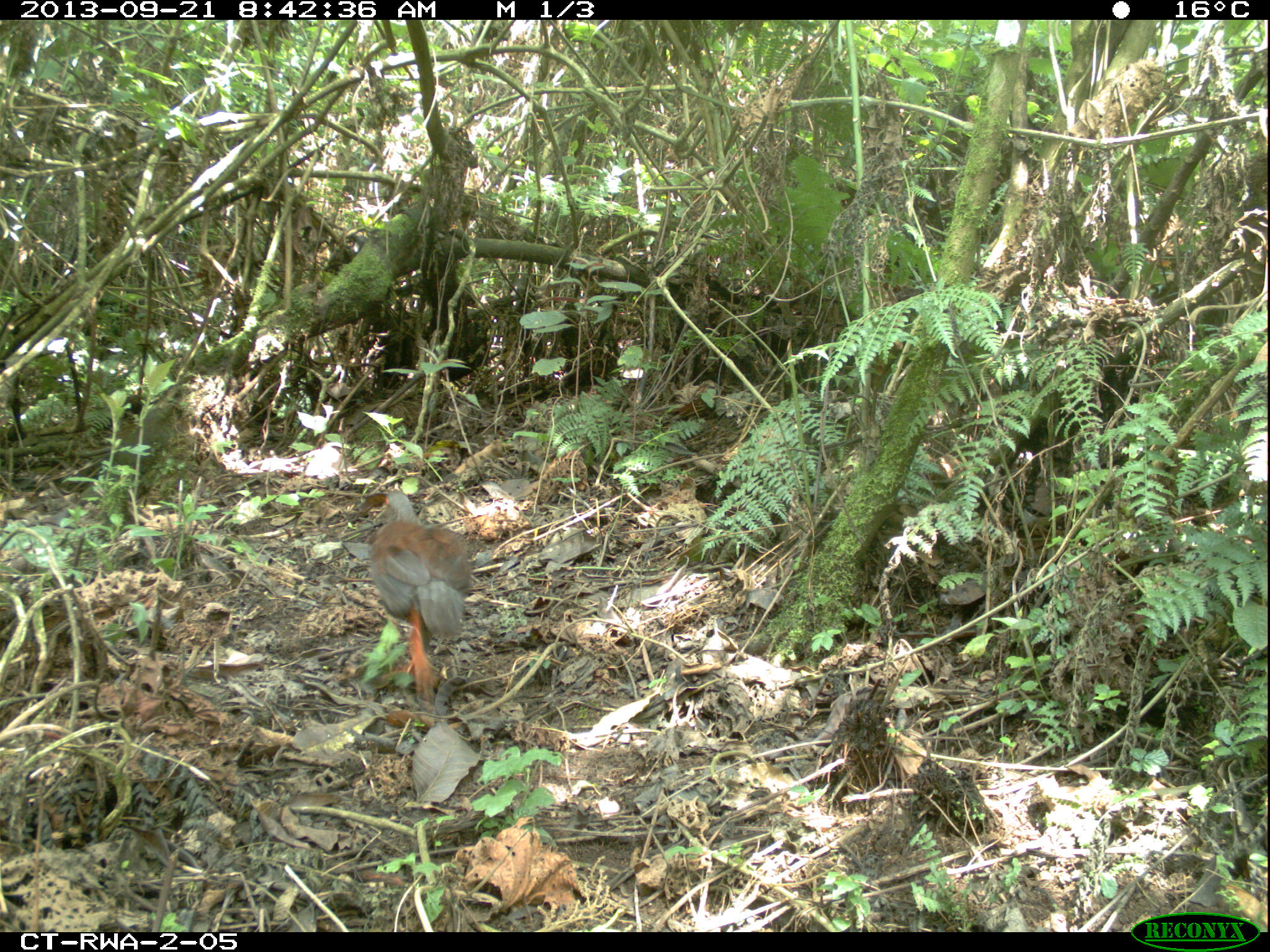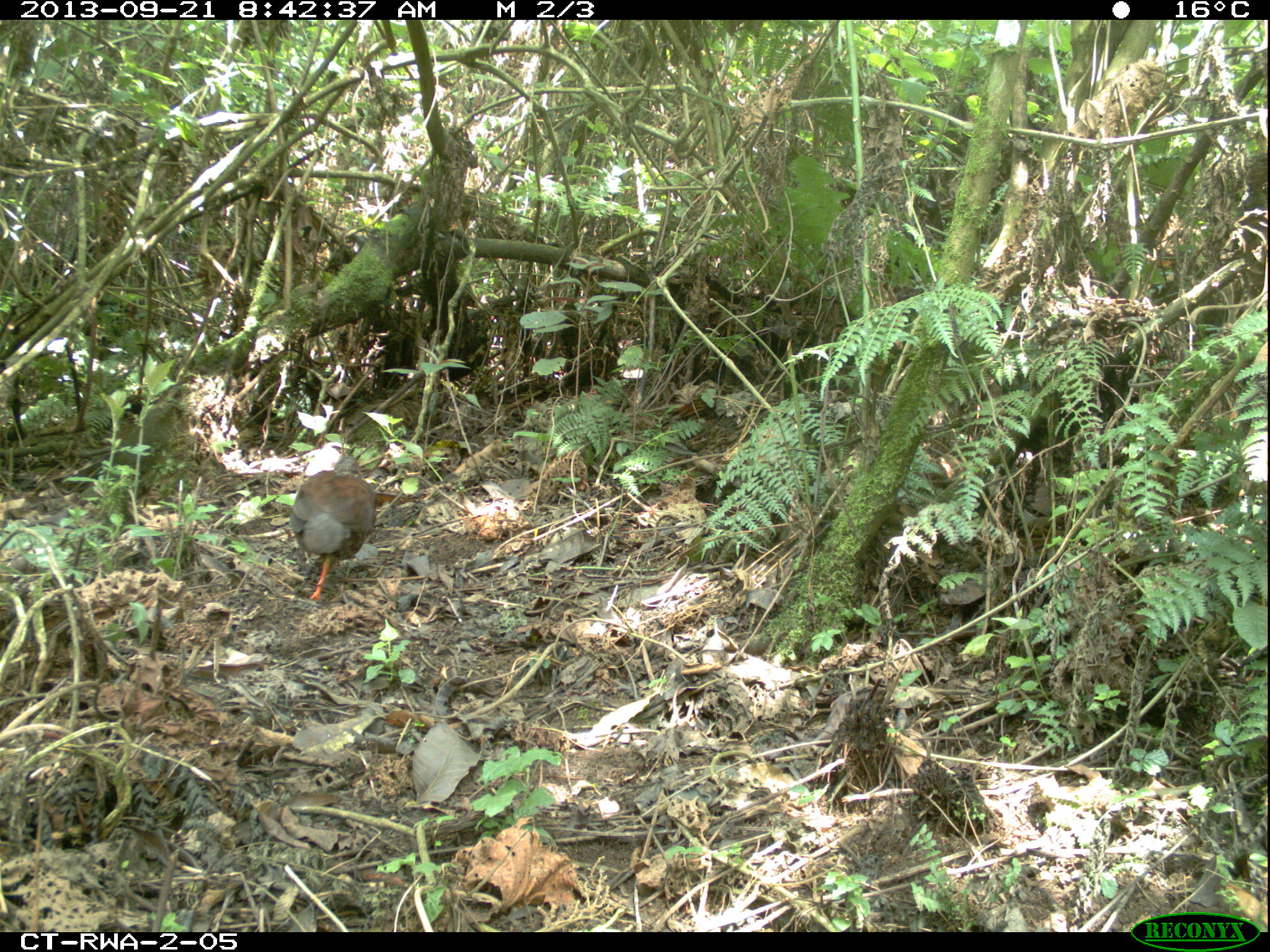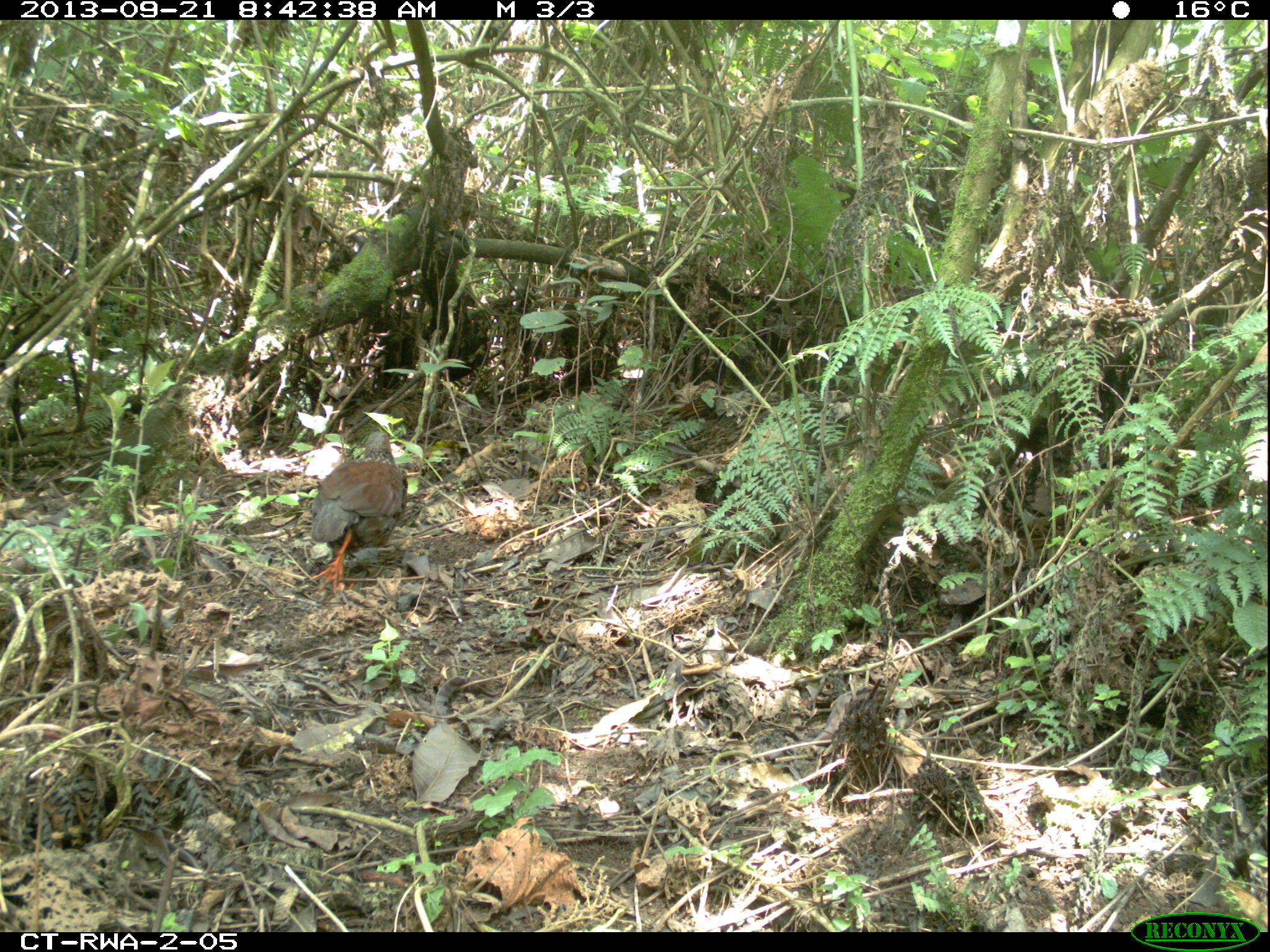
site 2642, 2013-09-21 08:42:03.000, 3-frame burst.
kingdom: Animalia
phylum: Chordata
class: Aves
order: Galliformes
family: Phasianidae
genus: Pternistis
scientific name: Pternistis nobilis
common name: handsome francolin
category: francolinus nobilis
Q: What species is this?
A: Francolinus nobilis (handsome francolin) (Pternistis nobilis).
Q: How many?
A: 1.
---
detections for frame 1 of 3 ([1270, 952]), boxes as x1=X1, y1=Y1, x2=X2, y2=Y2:
francolinus nobilis: x1=355, y1=488, x2=472, y2=704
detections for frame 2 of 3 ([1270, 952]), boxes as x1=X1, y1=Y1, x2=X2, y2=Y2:
francolinus nobilis: x1=290, y1=447, x2=378, y2=600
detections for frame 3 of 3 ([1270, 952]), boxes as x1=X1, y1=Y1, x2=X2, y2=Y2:
francolinus nobilis: x1=307, y1=429, x2=408, y2=594